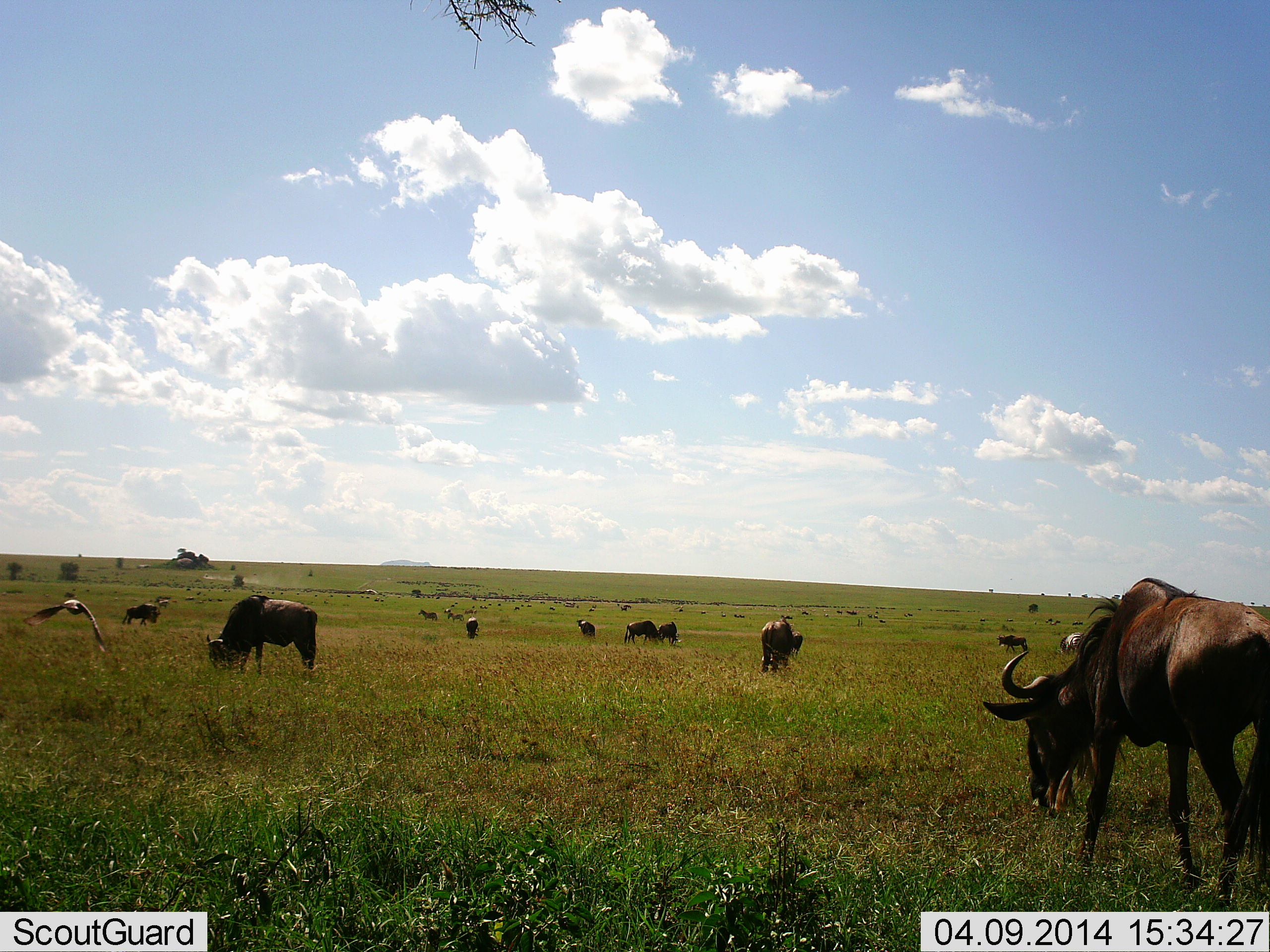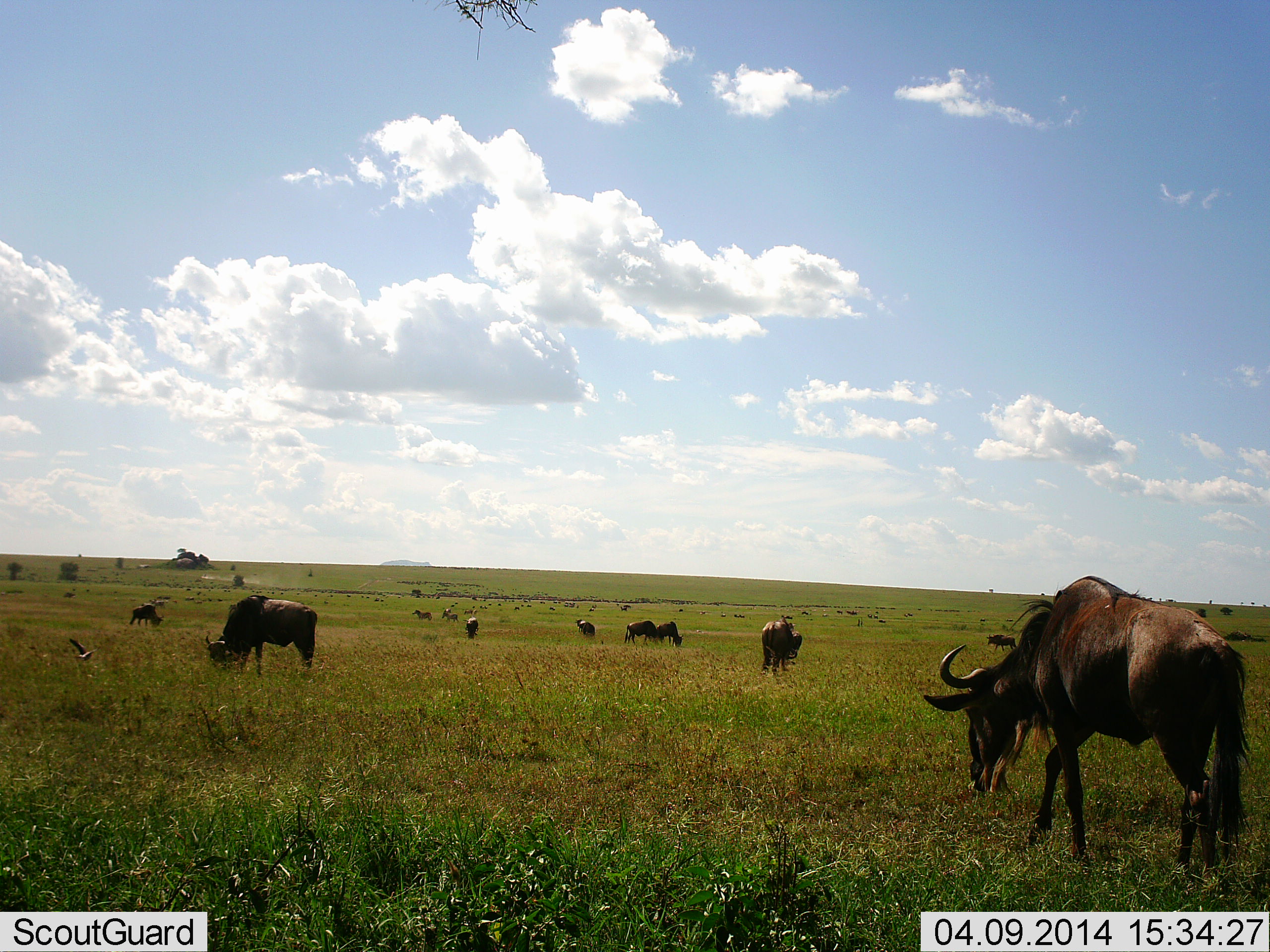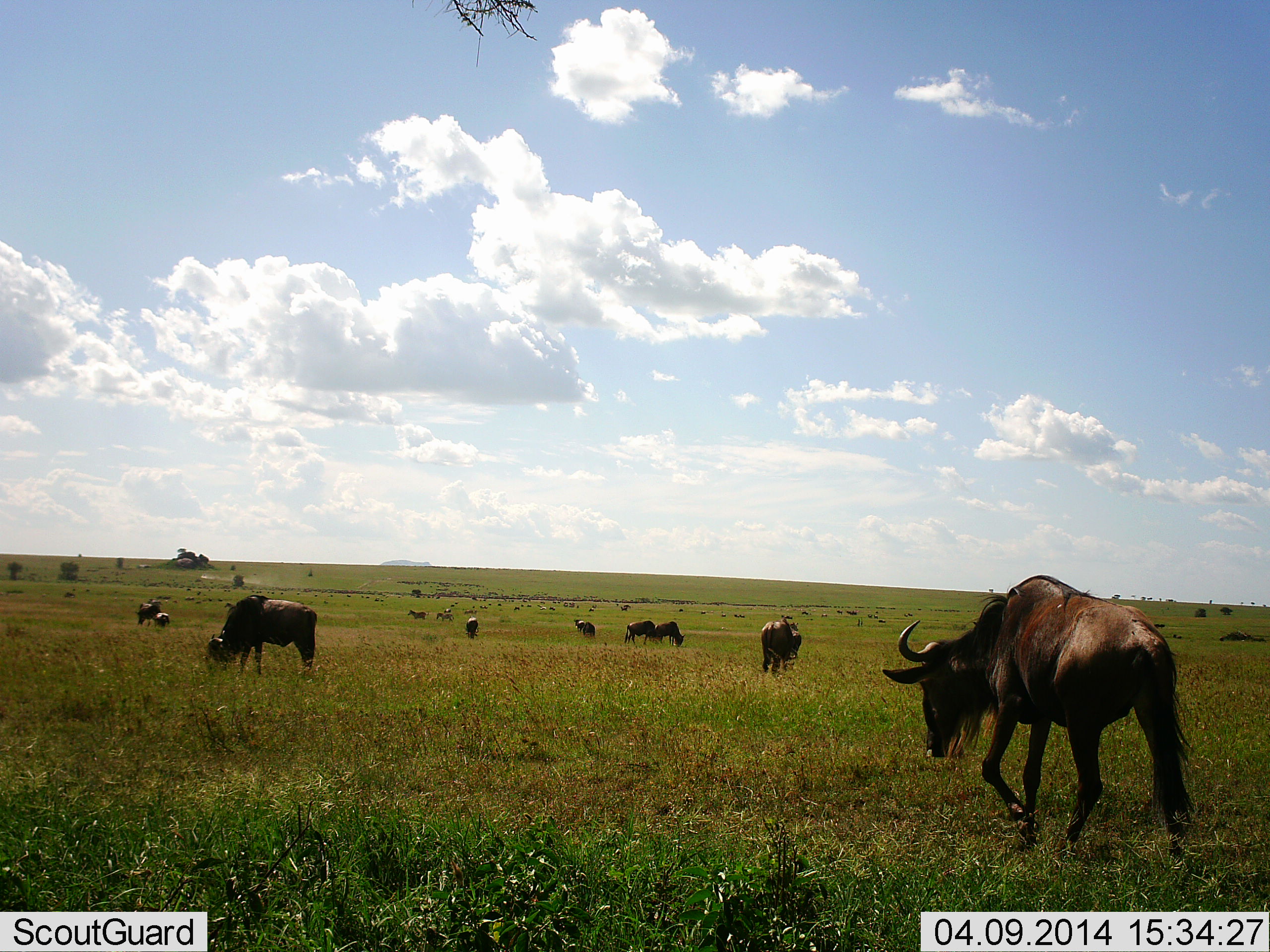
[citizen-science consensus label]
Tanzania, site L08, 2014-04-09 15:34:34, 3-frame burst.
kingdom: Animalia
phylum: Chordata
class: Mammalia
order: Artiodactyla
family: Bovidae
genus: Connochaetes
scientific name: Connochaetes taurinus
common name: blue wildebeest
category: wildebeest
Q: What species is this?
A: Wildebeest (blue wildebeest) (Connochaetes taurinus).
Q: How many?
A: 11-50.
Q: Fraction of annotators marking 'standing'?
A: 39%.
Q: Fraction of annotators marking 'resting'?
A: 0%.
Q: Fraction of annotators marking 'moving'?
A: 33%.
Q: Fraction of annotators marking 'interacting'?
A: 0%.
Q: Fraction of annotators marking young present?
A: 6%.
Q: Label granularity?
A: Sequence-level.